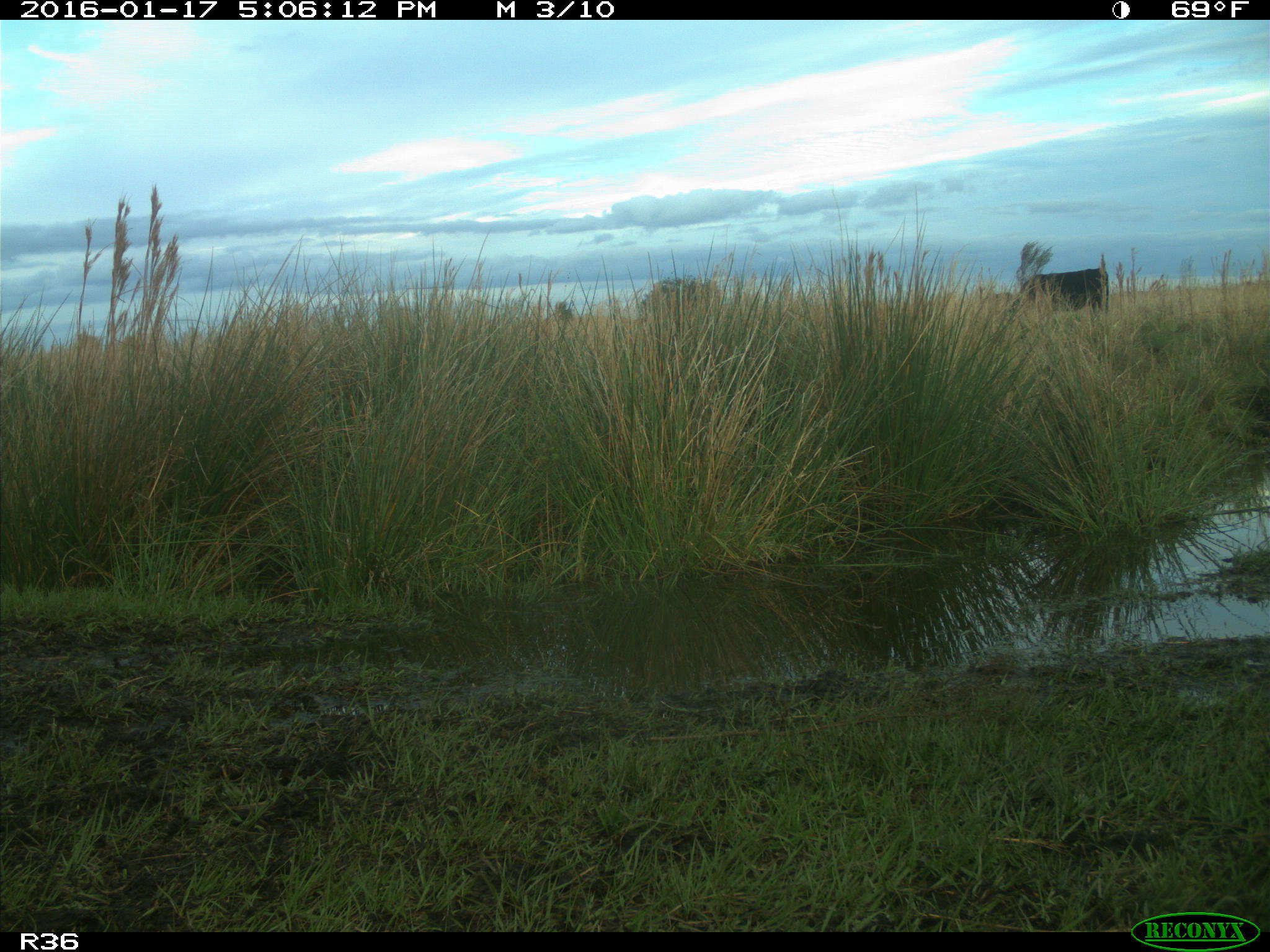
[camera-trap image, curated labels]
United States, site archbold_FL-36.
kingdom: Animalia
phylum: Chordata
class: Mammalia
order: Artiodactyla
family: Bovidae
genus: Bos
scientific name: Bos taurus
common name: domestic cow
Bos taurus (domestic cow).